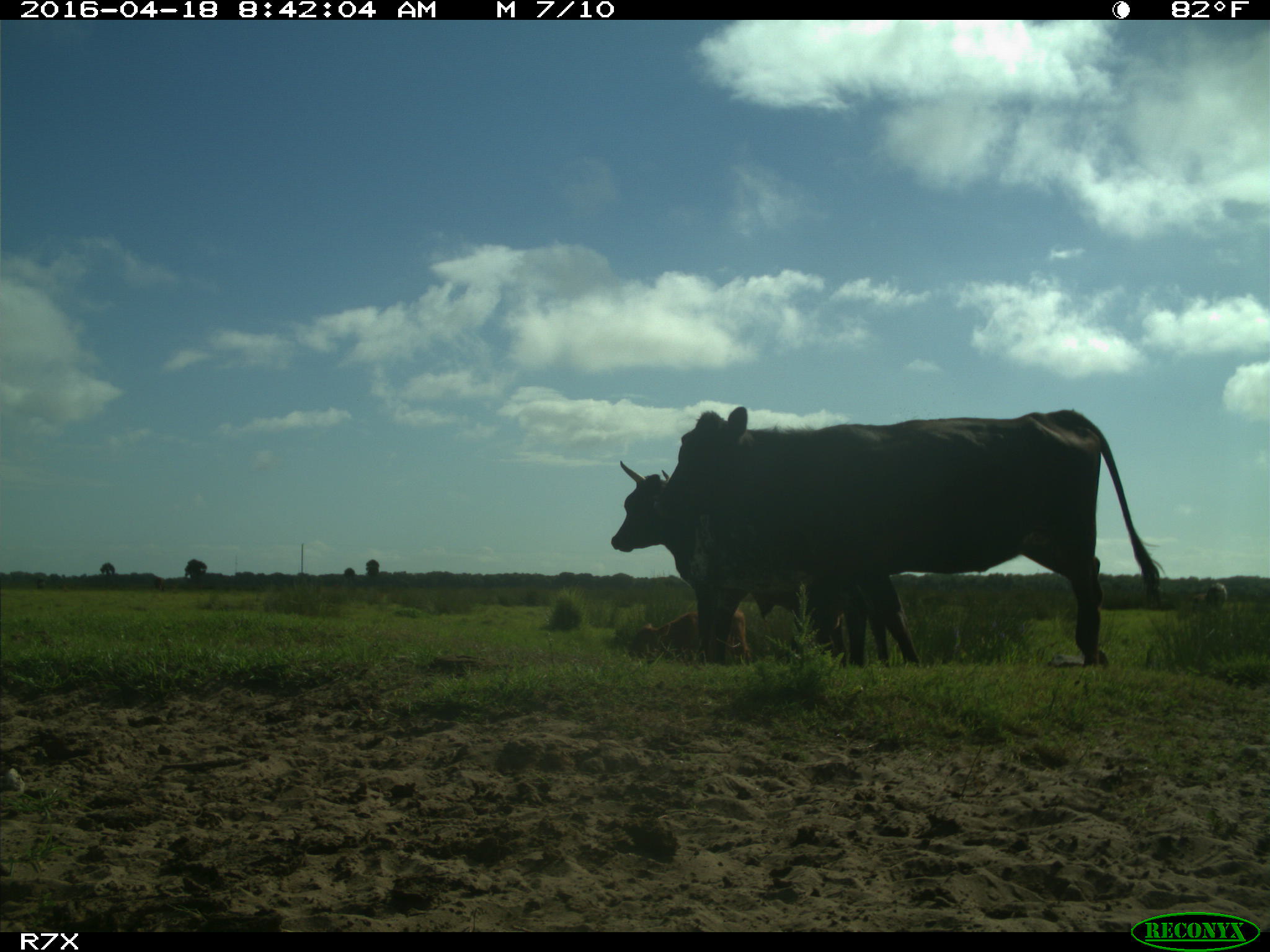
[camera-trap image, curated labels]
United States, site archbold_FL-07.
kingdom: Animalia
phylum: Chordata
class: Mammalia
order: Artiodactyla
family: Bovidae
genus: Bos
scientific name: Bos taurus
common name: domestic cow